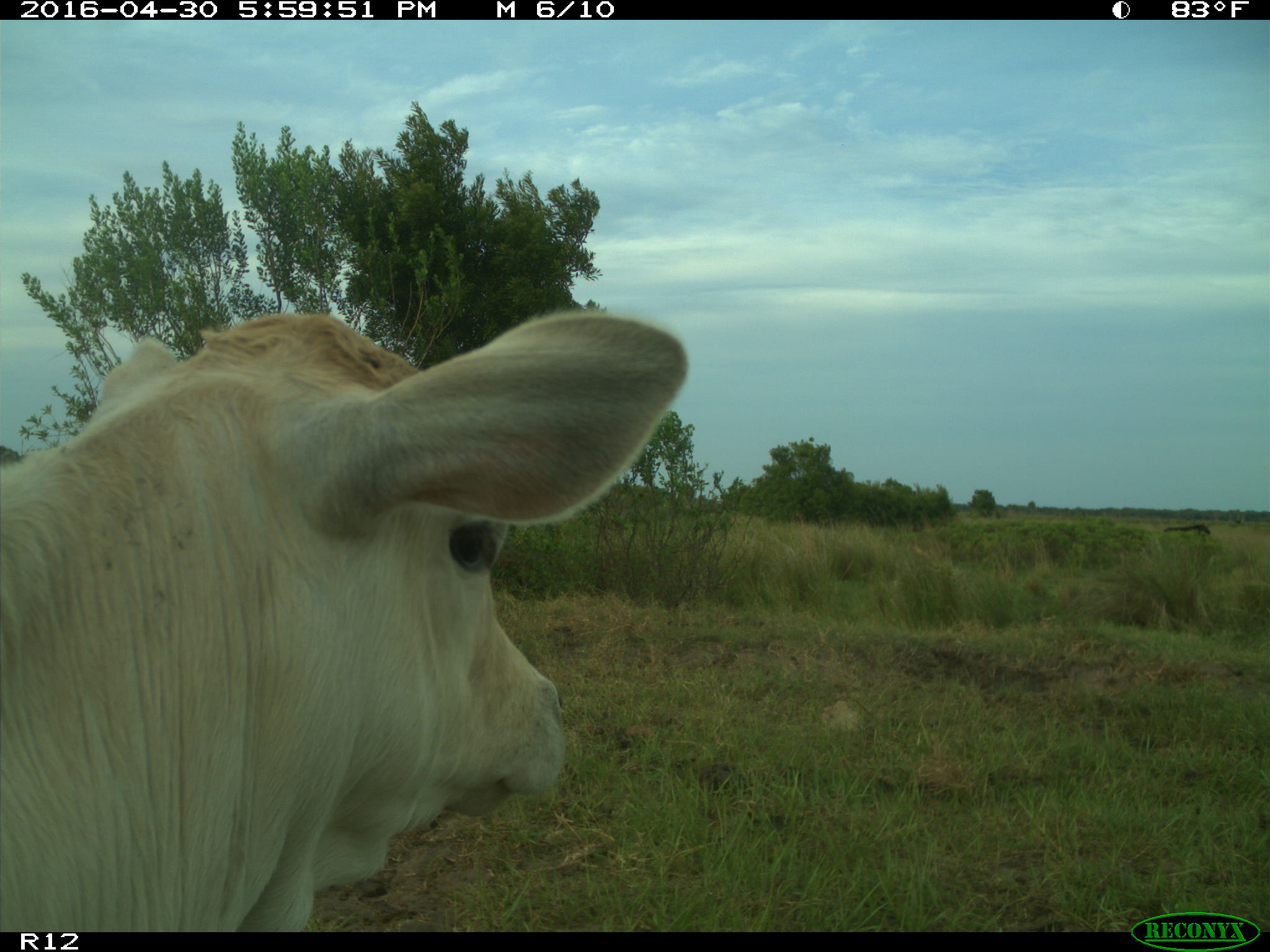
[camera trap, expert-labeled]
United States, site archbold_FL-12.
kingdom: Animalia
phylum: Chordata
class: Mammalia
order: Artiodactyla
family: Bovidae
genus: Bos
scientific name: Bos taurus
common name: domestic cow